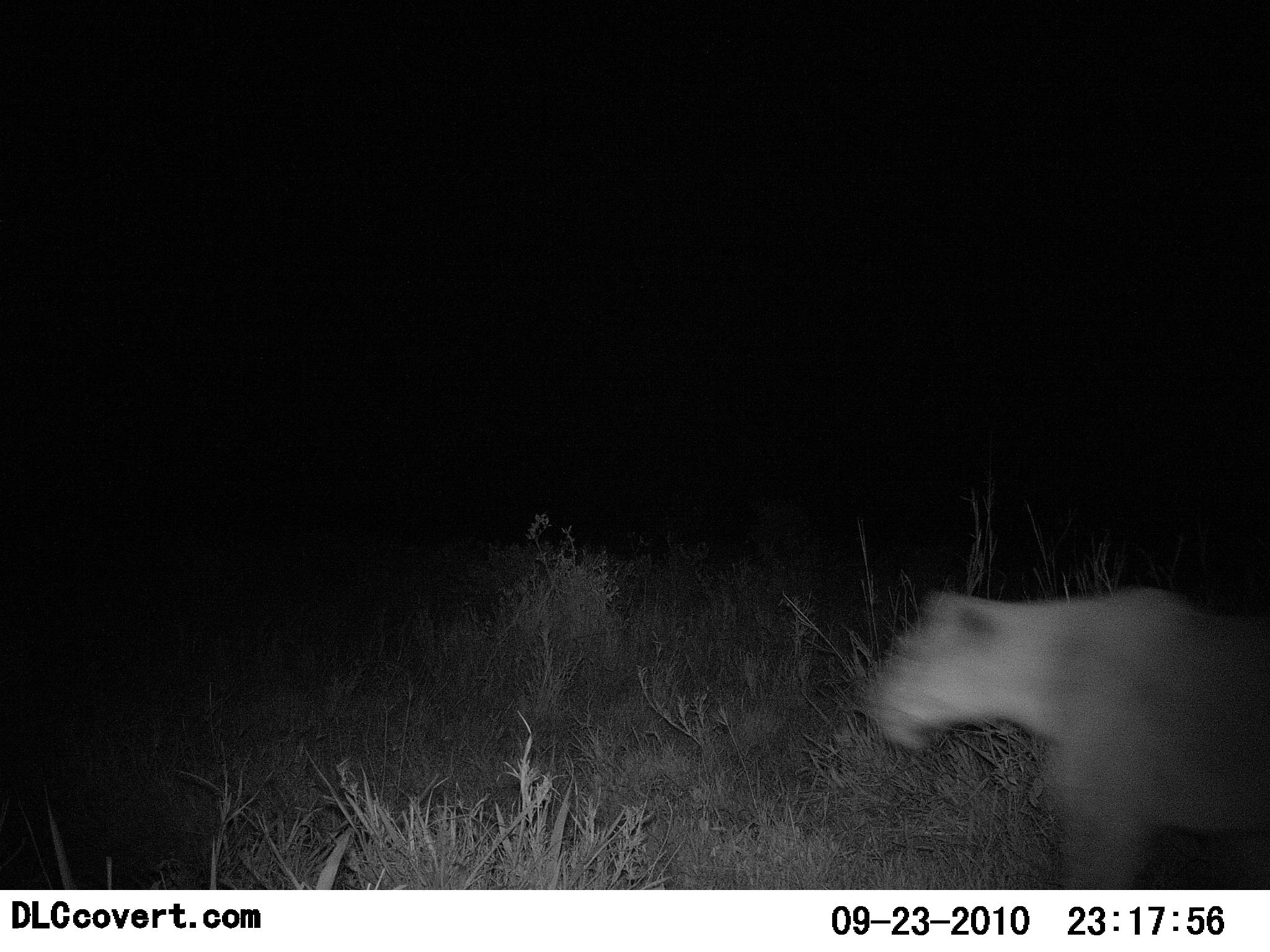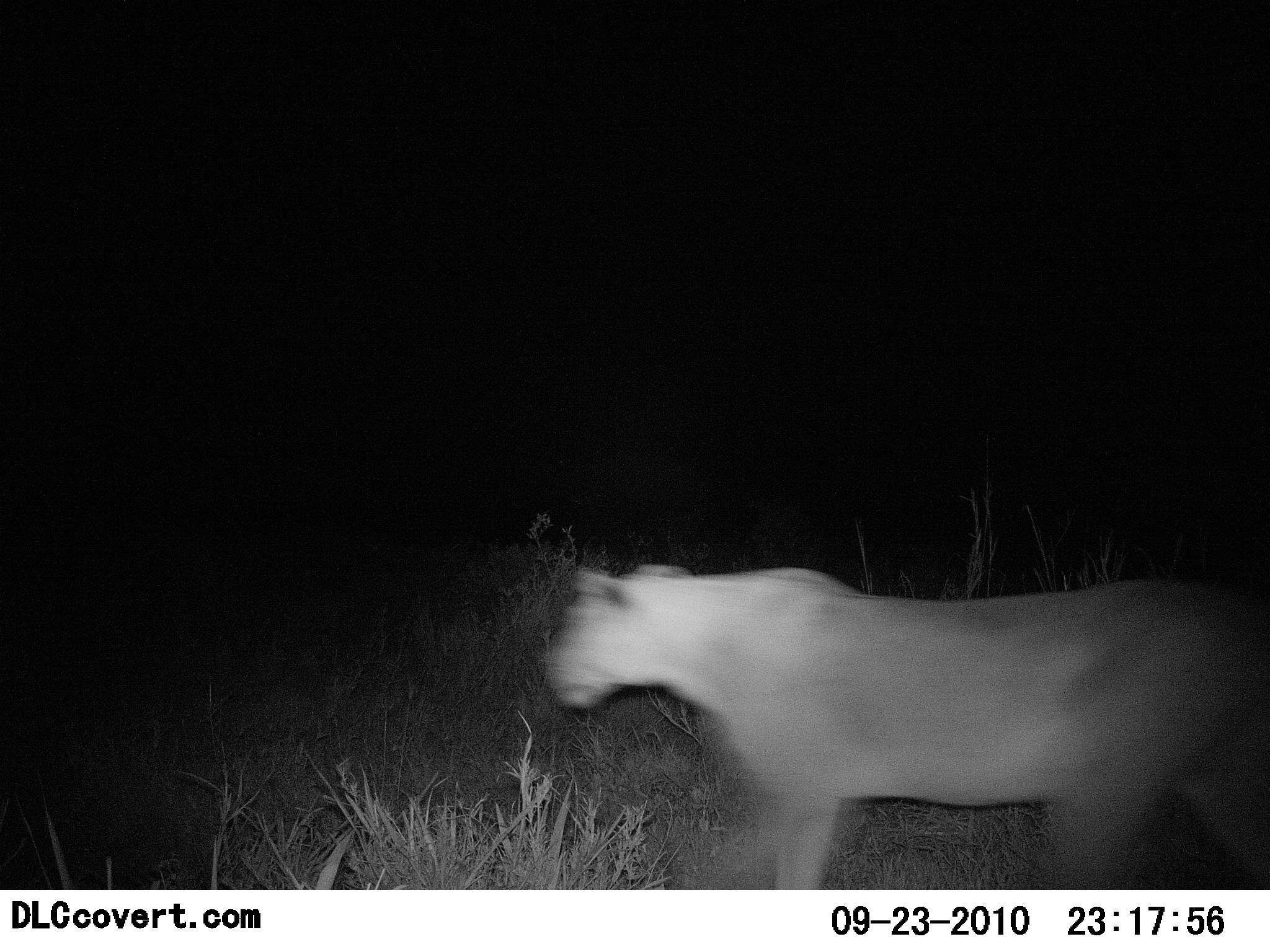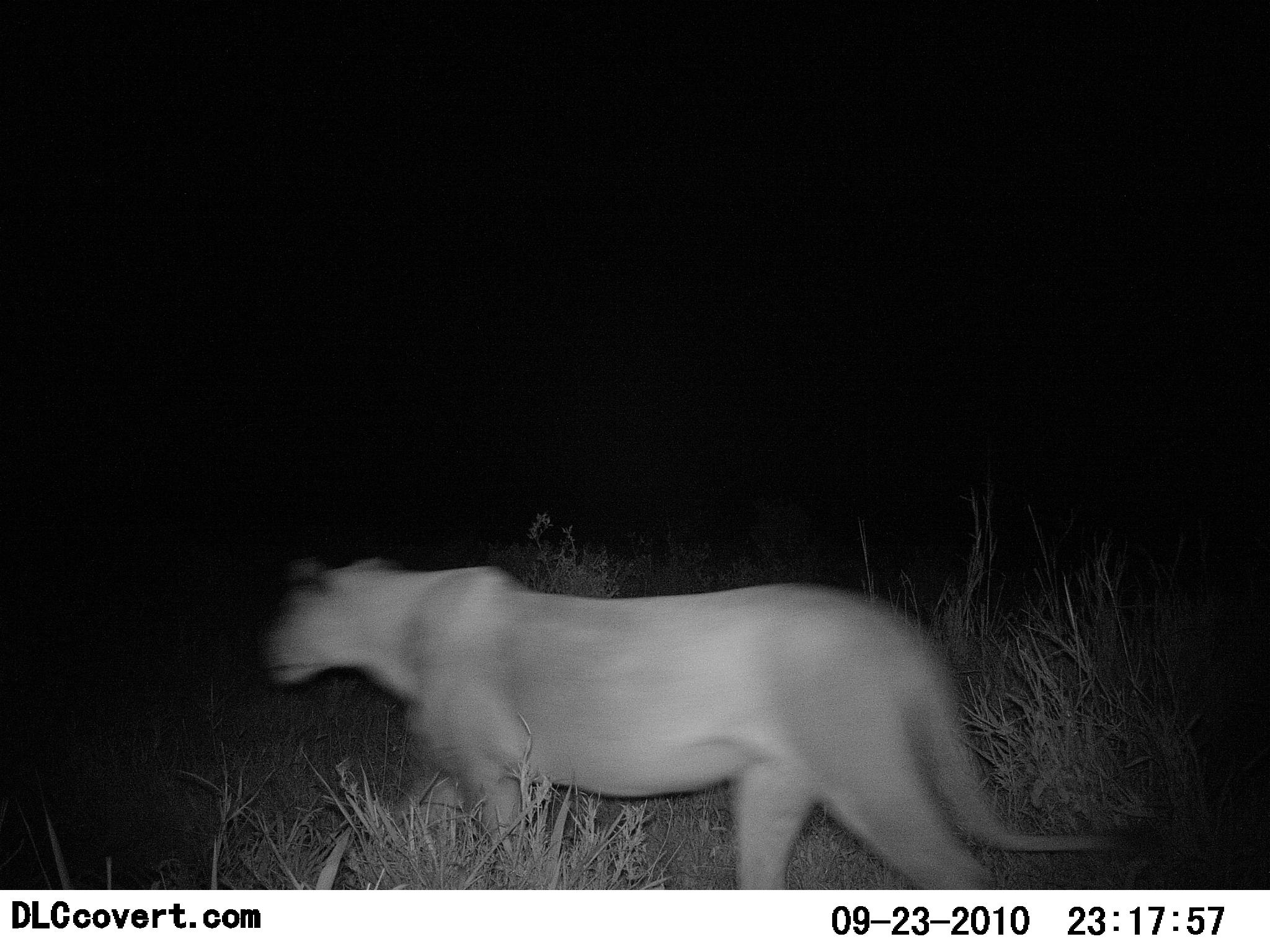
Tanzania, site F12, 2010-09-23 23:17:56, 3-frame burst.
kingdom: Animalia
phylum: Chordata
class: Mammalia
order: Carnivora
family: Felidae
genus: Panthera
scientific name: Panthera leo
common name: lion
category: lionfemale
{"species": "lionfemale (lion) (Panthera leo)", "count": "1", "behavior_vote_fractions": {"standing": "7%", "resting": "0%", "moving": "100%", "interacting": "0%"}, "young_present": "0%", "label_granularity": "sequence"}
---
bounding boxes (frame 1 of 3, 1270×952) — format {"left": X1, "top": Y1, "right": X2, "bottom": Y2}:
animal: {"left": 867, "top": 585, "right": 1270, "bottom": 891}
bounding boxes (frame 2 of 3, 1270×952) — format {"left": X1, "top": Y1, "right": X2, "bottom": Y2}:
animal: {"left": 543, "top": 561, "right": 1270, "bottom": 891}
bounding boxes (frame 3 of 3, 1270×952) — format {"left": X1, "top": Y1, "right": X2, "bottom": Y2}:
animal: {"left": 262, "top": 554, "right": 1137, "bottom": 891}